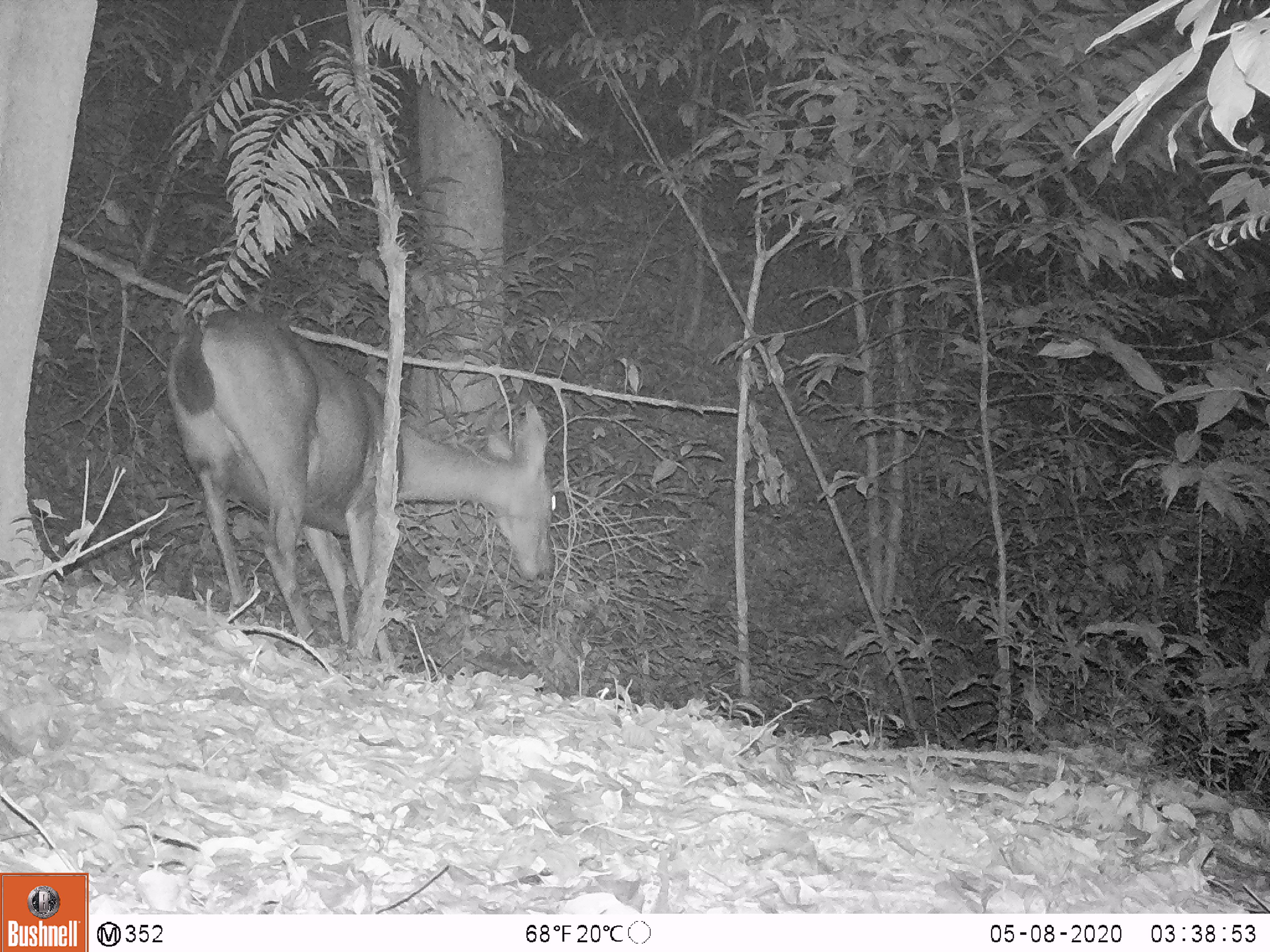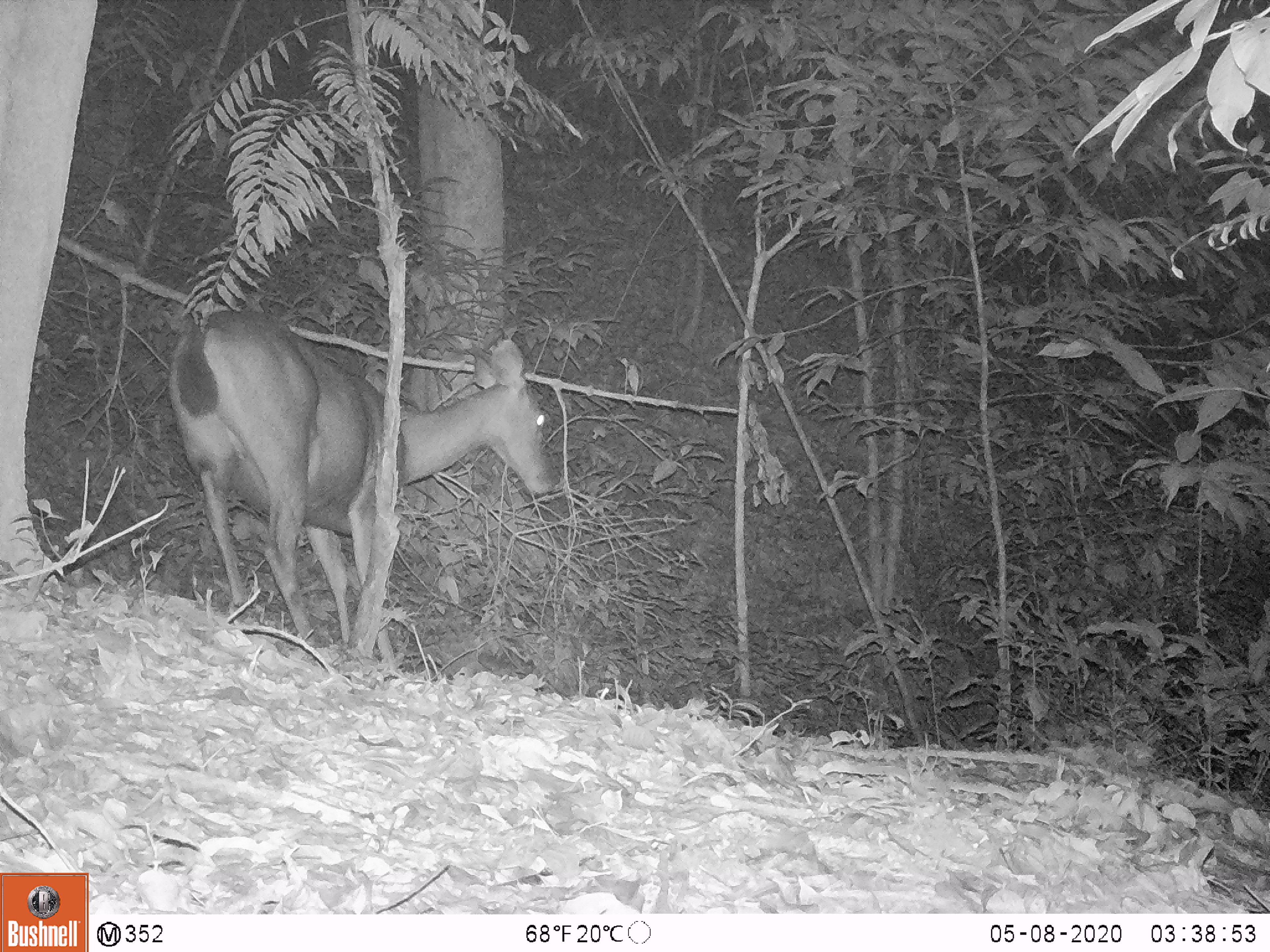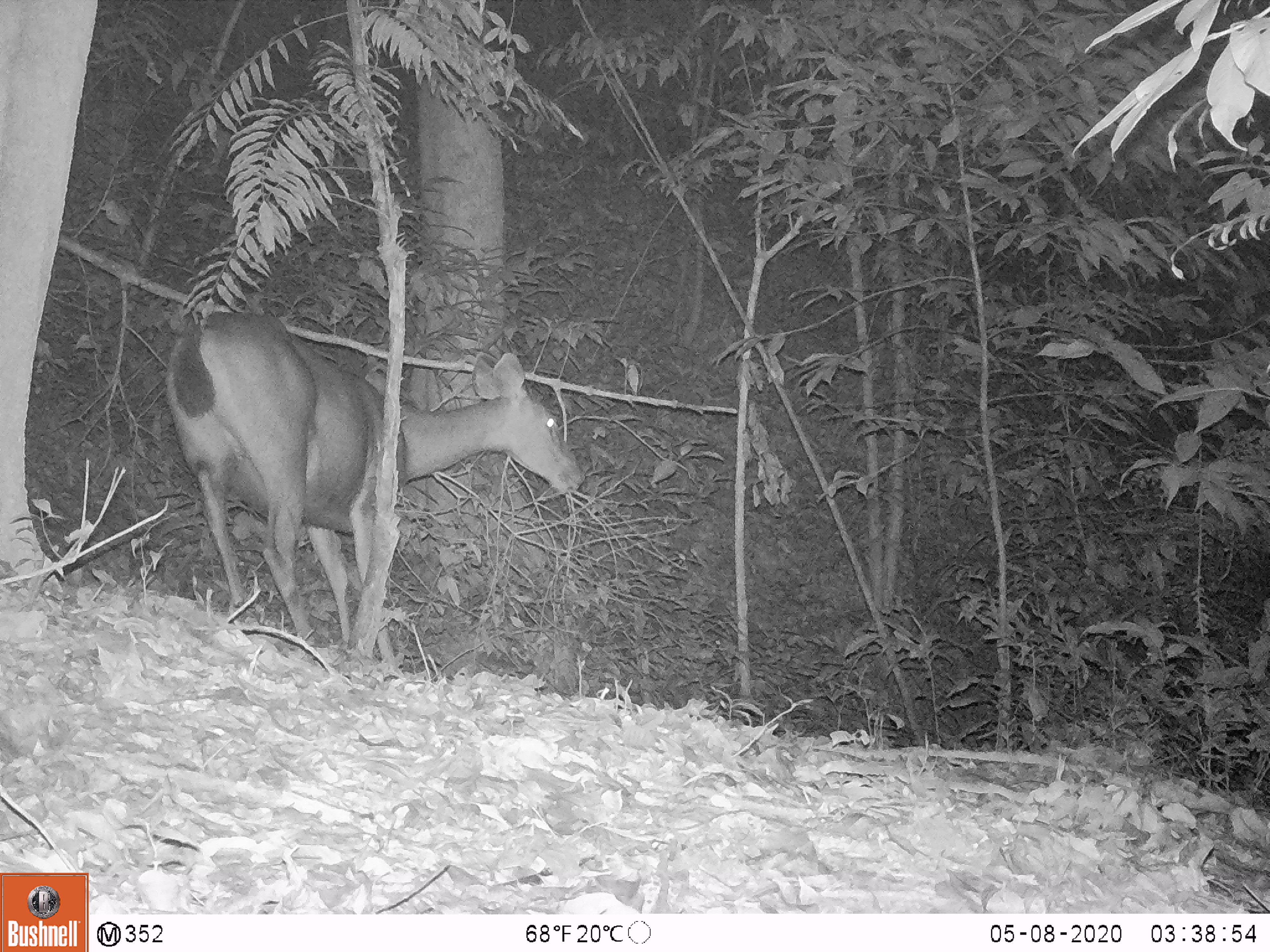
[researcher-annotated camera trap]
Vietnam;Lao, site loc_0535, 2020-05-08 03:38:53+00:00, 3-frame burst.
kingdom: Animalia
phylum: Chordata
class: Mammalia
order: Artiodactyla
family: Cervidae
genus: Rusa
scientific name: Rusa unicolor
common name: sambar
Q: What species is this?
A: Sambar (Rusa unicolor).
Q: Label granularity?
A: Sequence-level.